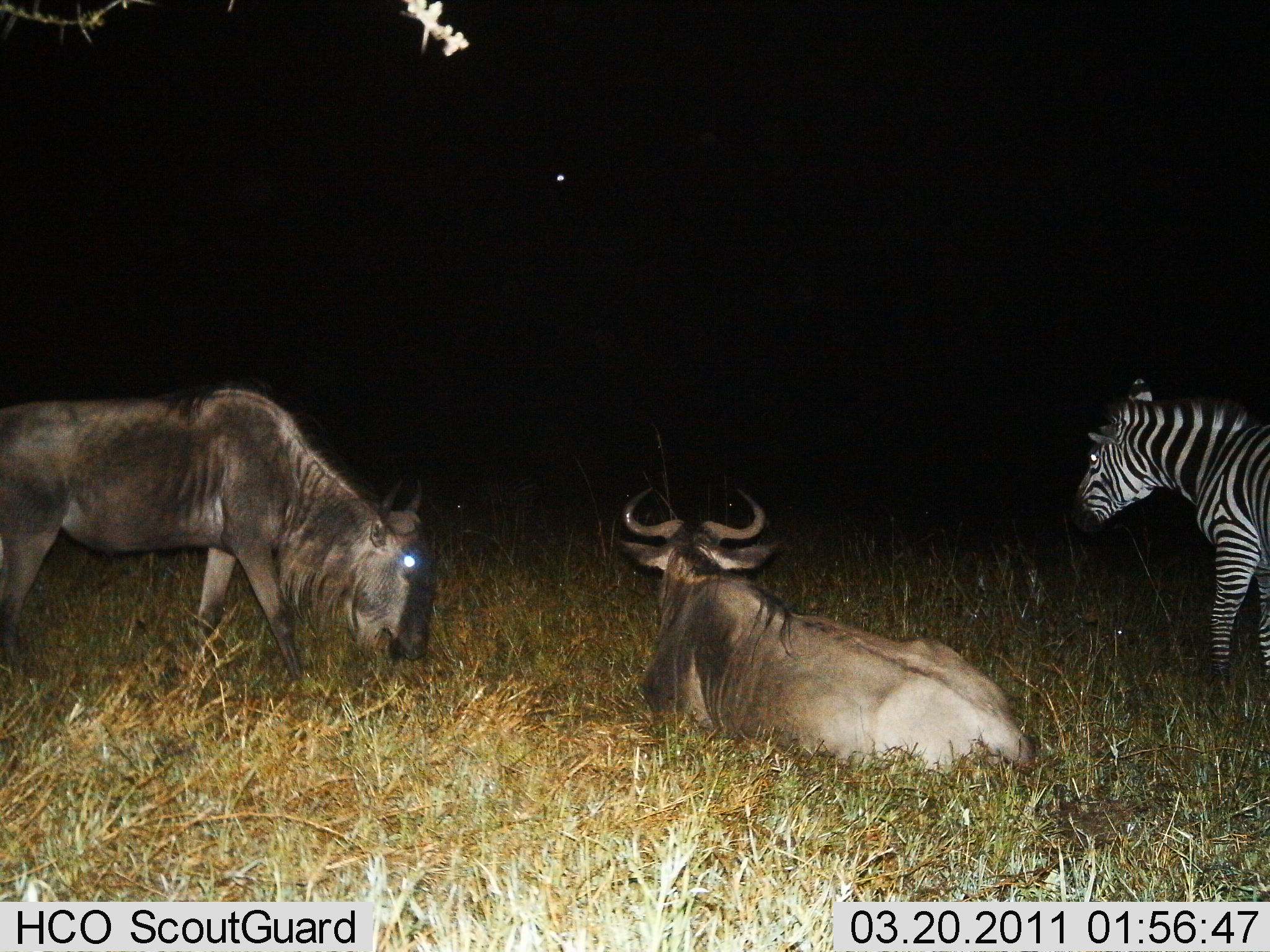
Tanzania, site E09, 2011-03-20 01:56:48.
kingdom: Animalia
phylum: Chordata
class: Mammalia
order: Artiodactyla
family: Bovidae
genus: Connochaetes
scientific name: Connochaetes taurinus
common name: blue wildebeest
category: wildebeest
Wildebeest (blue wildebeest) (Connochaetes taurinus), count 2. Behavior (volunteer vote fractions): standing 23%, resting 100%, moving 0%, interacting 0%. Young present (vote fraction): 0%. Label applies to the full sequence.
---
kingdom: Animalia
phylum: Chordata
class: Mammalia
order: Perissodactyla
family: Equidae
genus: Equus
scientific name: Equus quagga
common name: plains zebra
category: zebra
Zebra (plains zebra) (Equus quagga), count 1. Behavior (volunteer vote fractions): standing 67%, resting 0%, moving 25%, interacting 8%. Young present (vote fraction): 0%. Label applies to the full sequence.